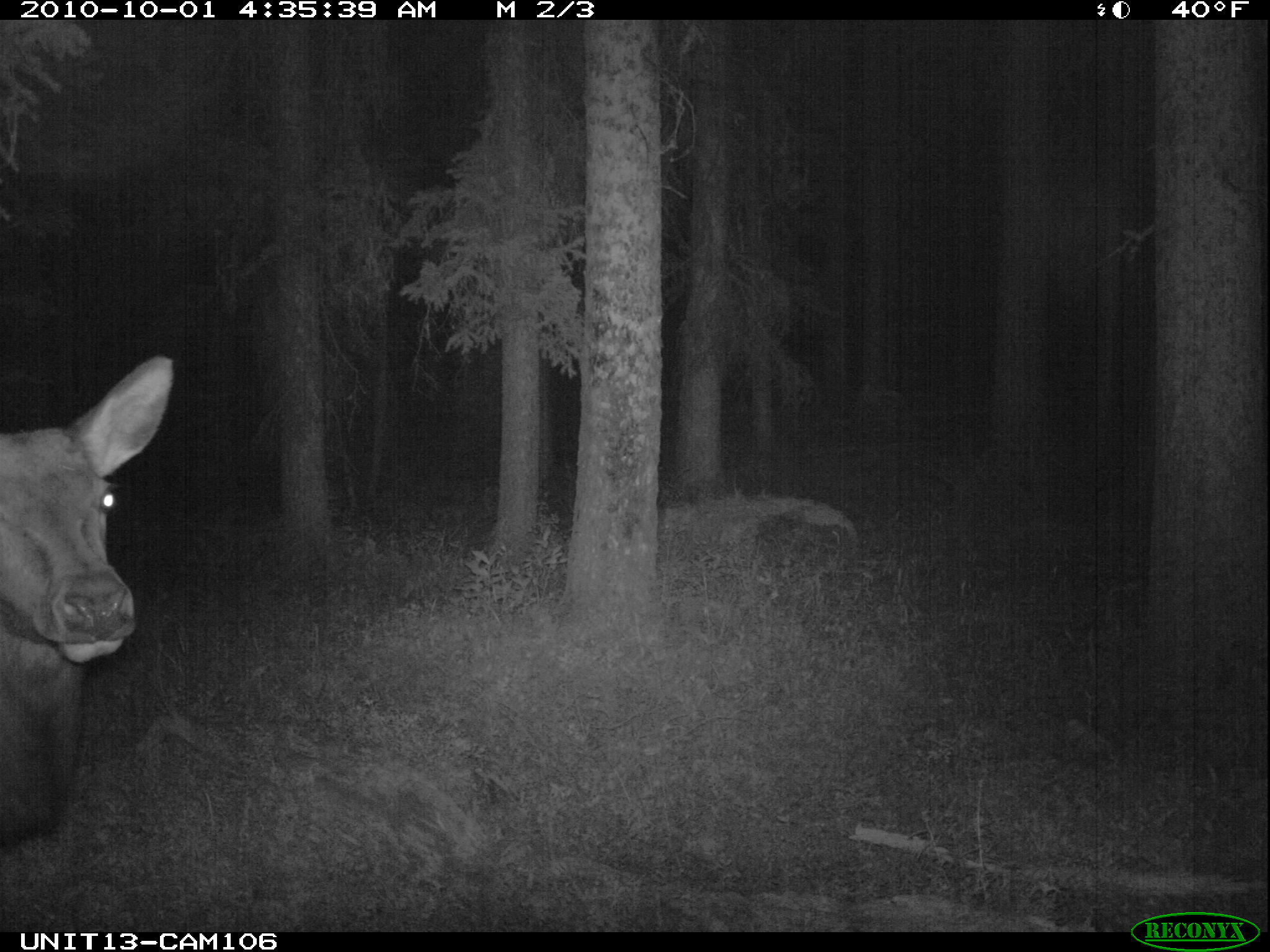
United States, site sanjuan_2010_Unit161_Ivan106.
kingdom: Animalia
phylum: Chordata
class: Mammalia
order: Artiodactyla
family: Cervidae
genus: Cervus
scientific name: Cervus elaphus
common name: red deer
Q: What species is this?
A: Cervus elaphus (red deer).